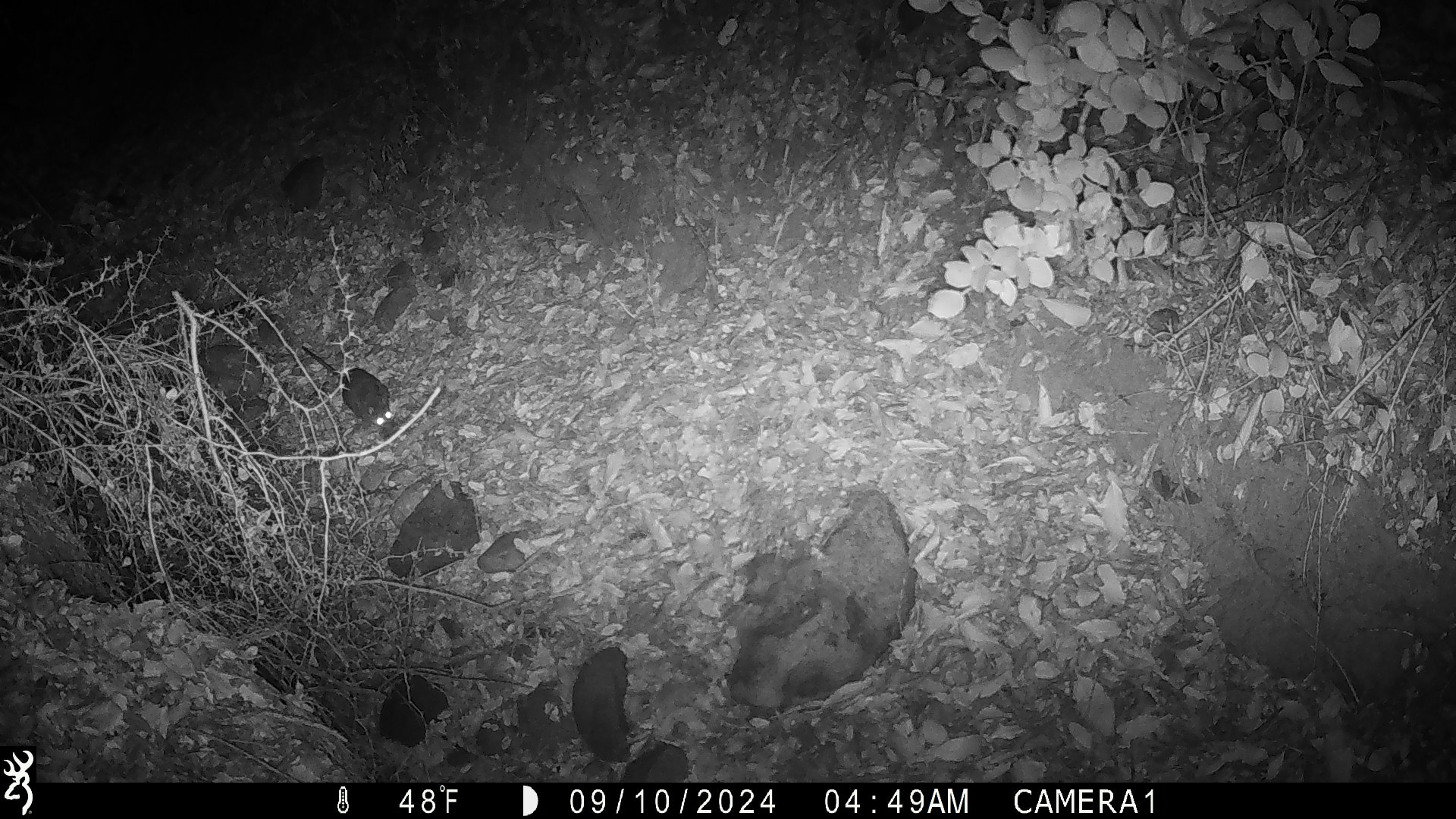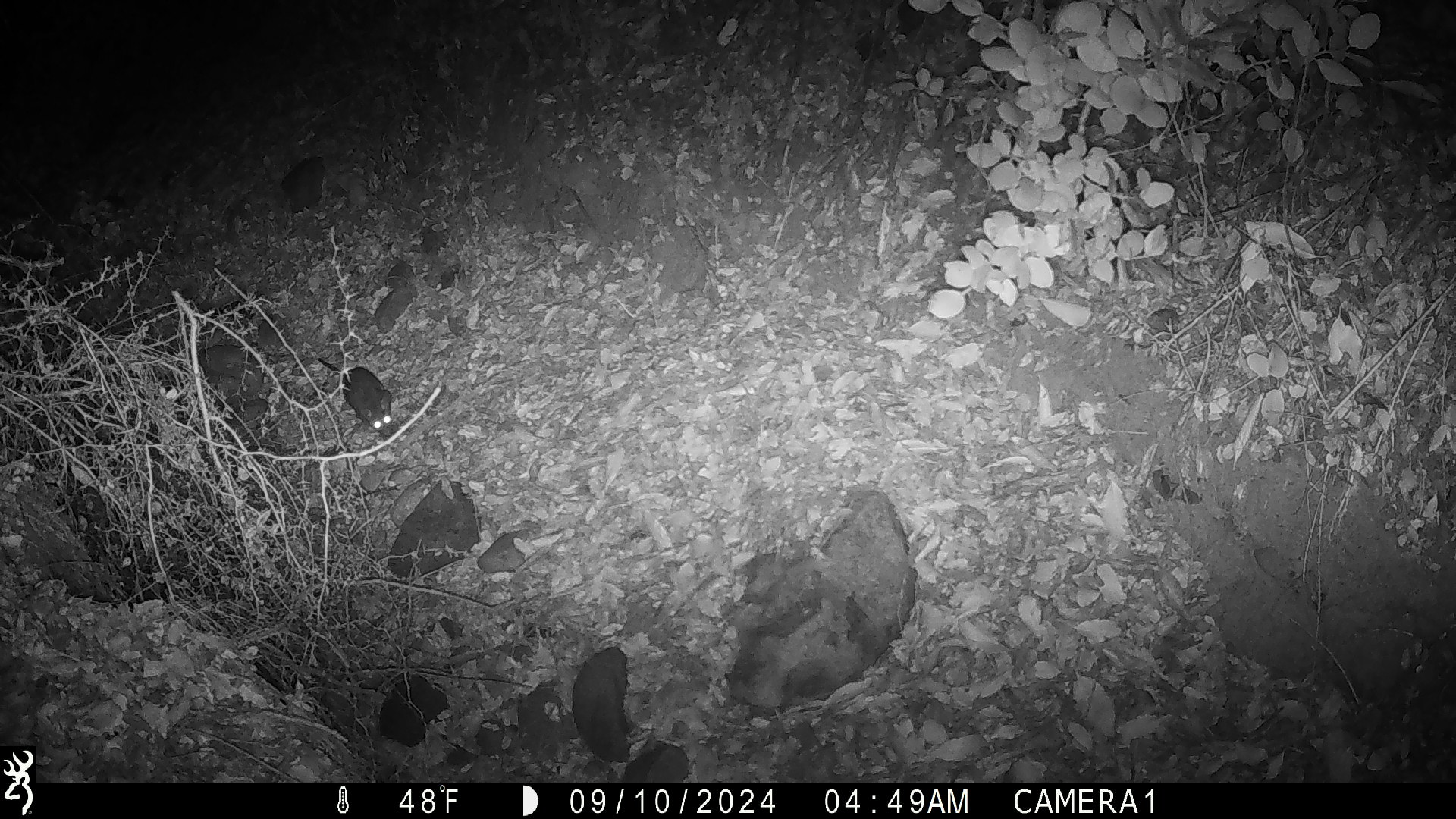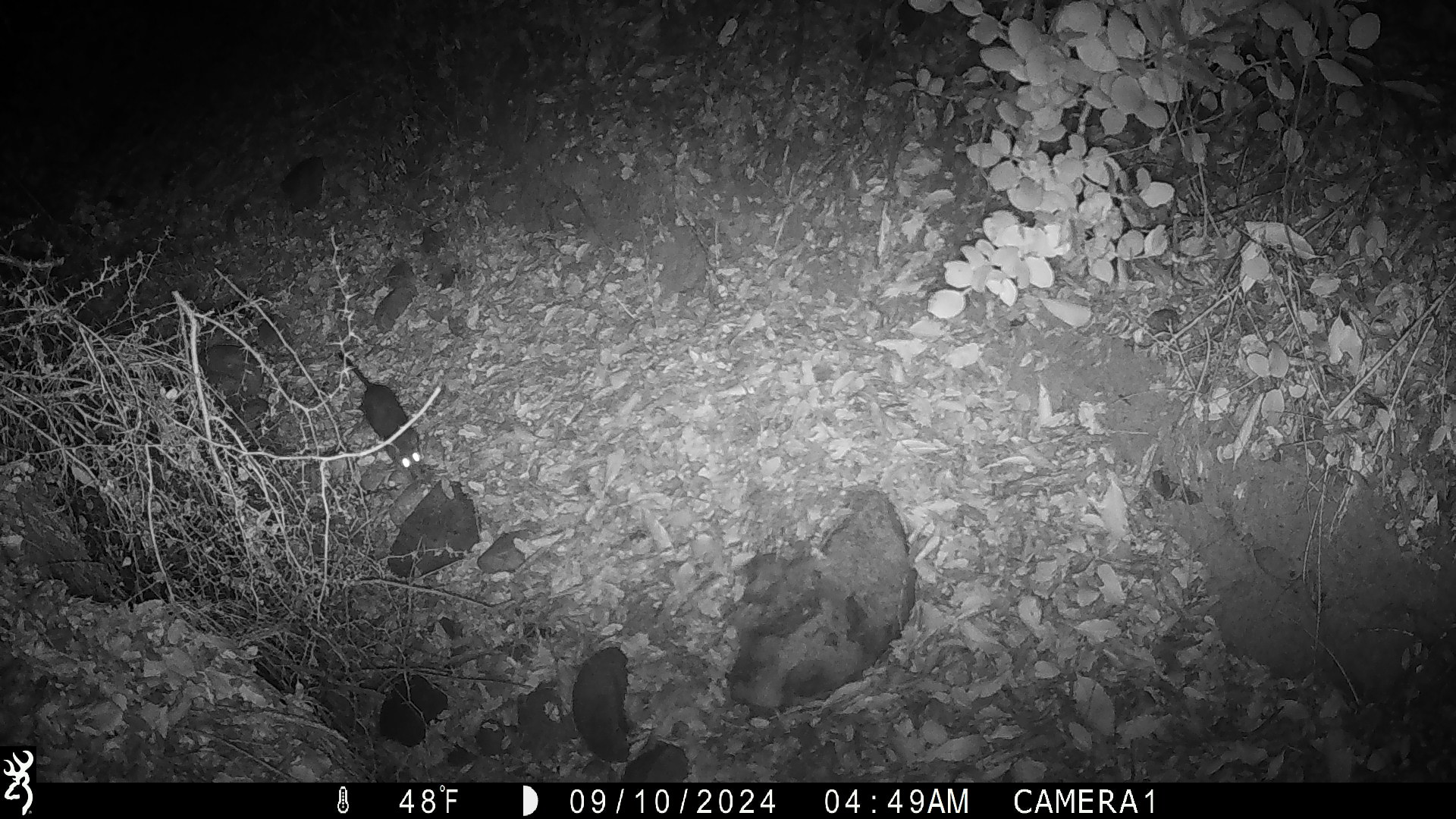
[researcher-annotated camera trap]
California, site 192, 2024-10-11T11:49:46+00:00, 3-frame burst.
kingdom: Animalia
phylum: Chordata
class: Mammalia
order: Rodentia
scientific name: Rodentia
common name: mouse or rat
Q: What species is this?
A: Mouse or rat (Rodentia).